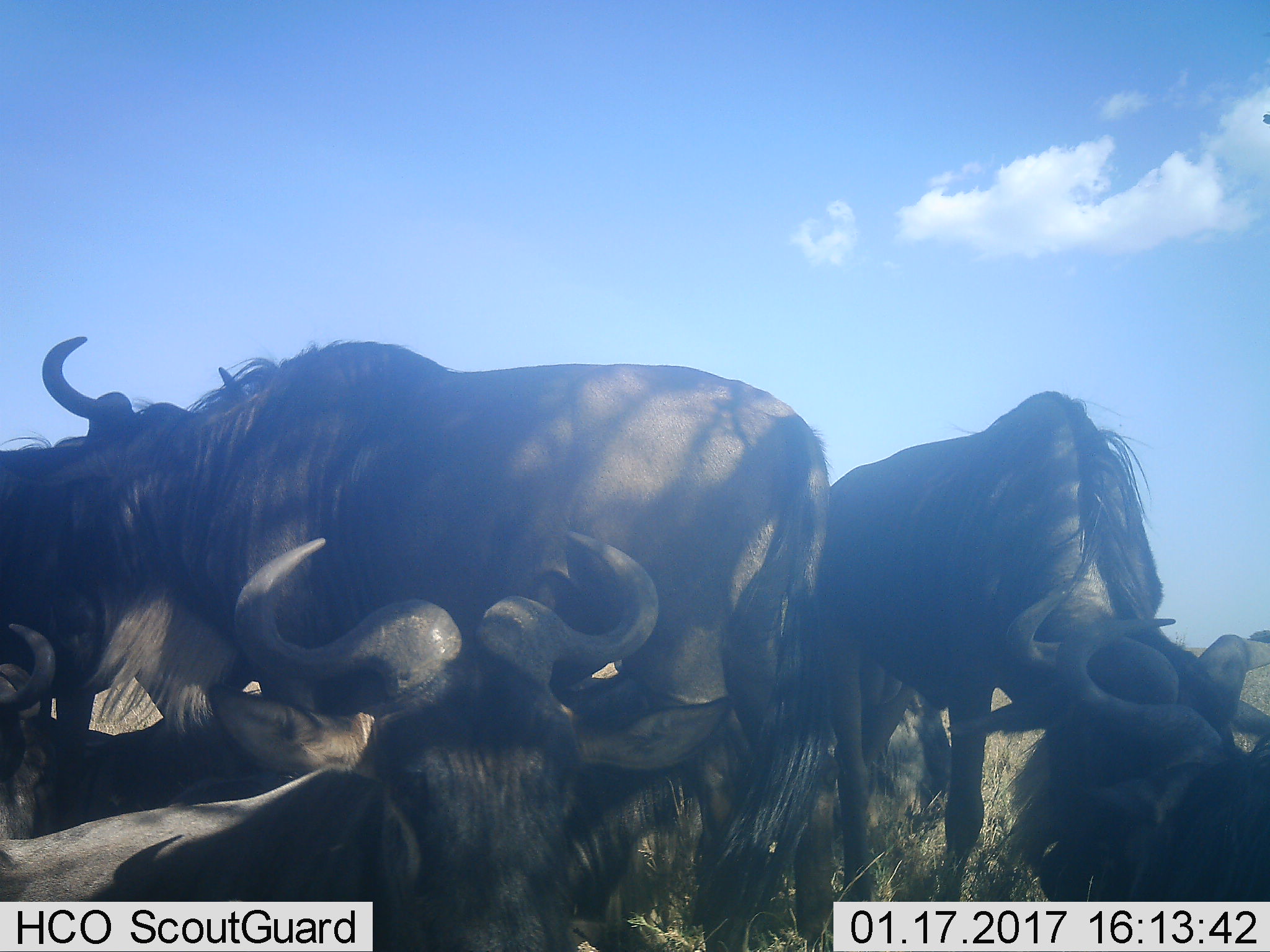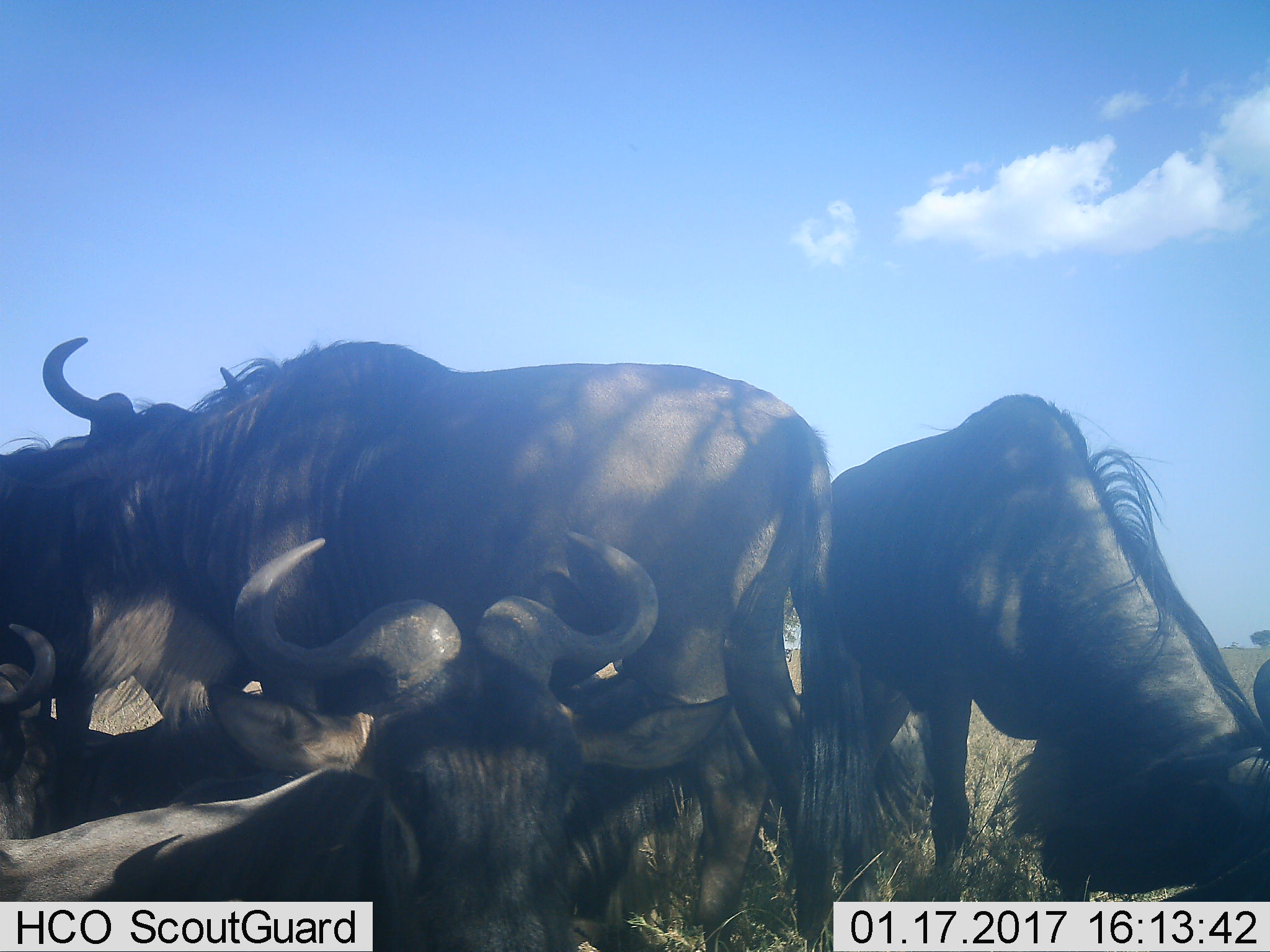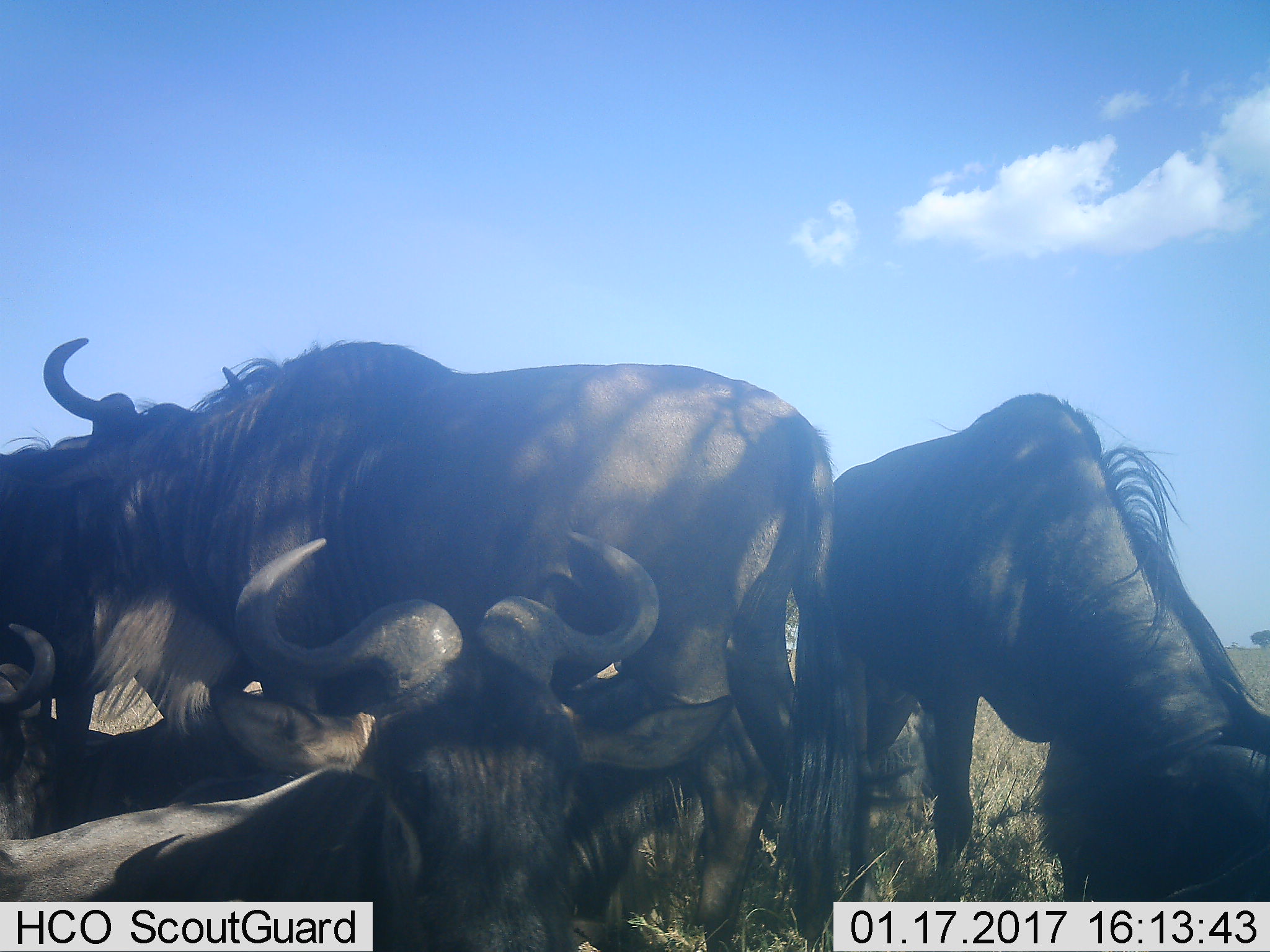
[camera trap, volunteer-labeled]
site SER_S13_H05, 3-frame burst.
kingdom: Animalia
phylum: Chordata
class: Mammalia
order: Artiodactyla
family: Bovidae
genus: Connochaetes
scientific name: Connochaetes taurinus taurinus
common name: blue wildebeest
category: wildebeestblue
Wildebeestblue (blue wildebeest) (Connochaetes taurinus taurinus), count 6. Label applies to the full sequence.